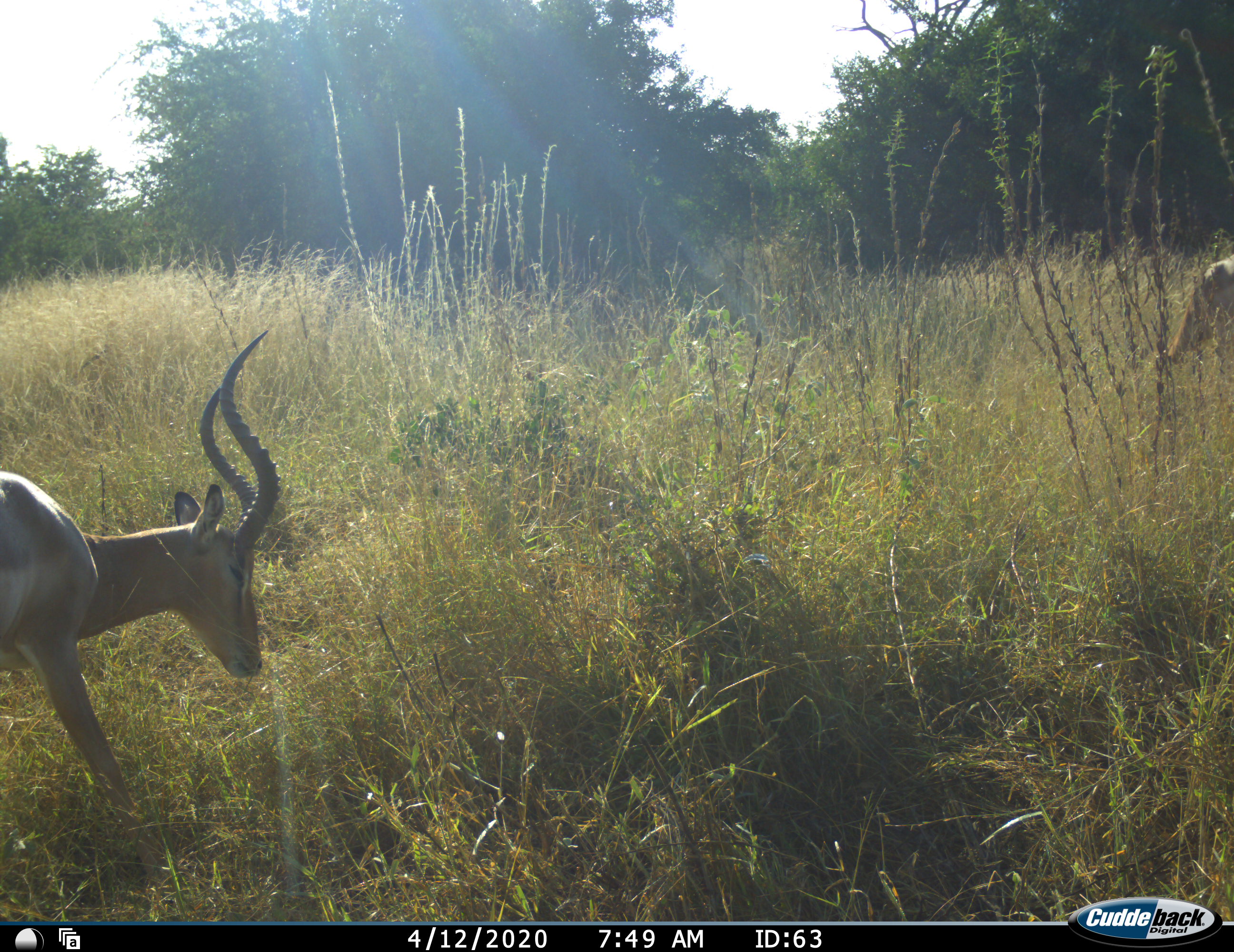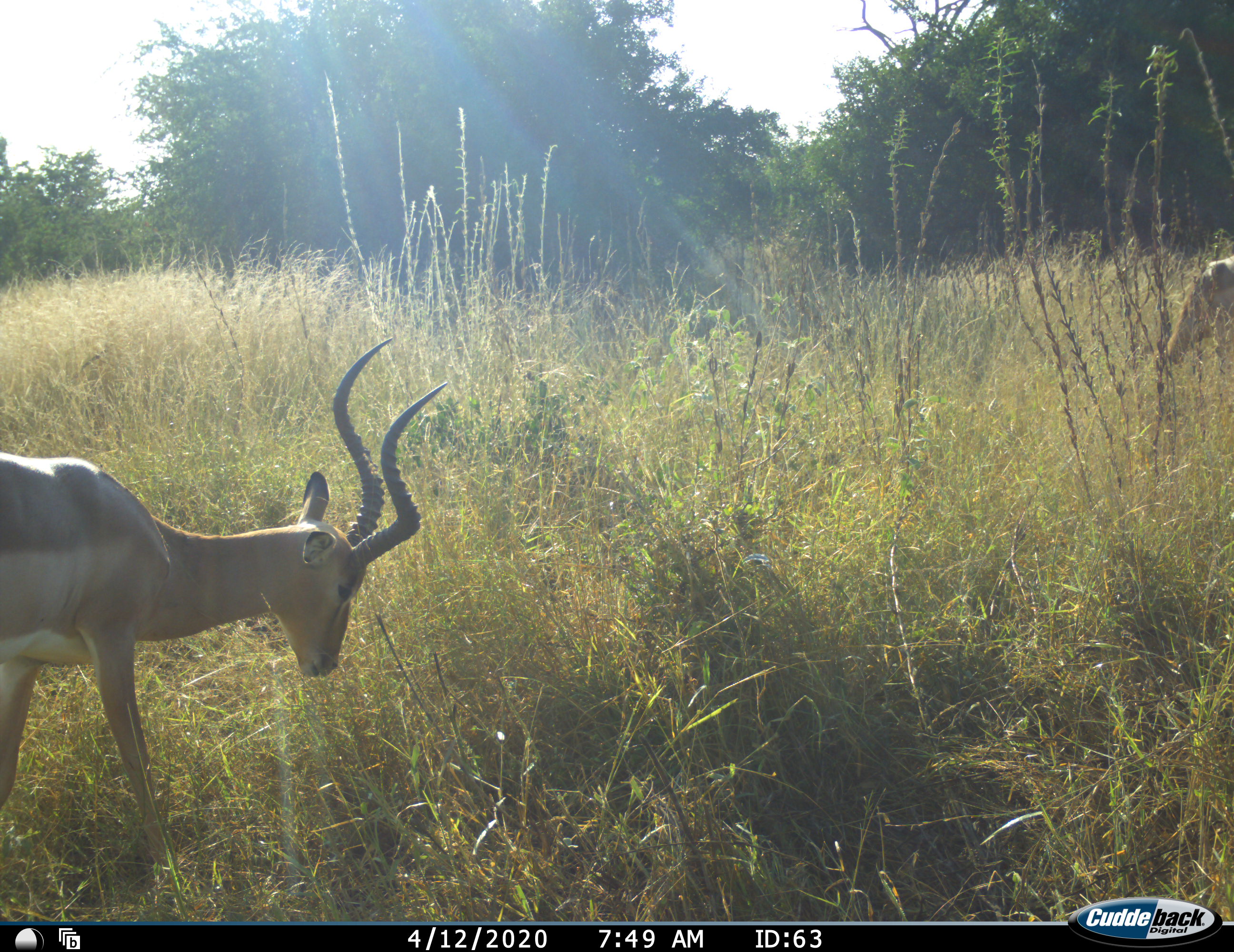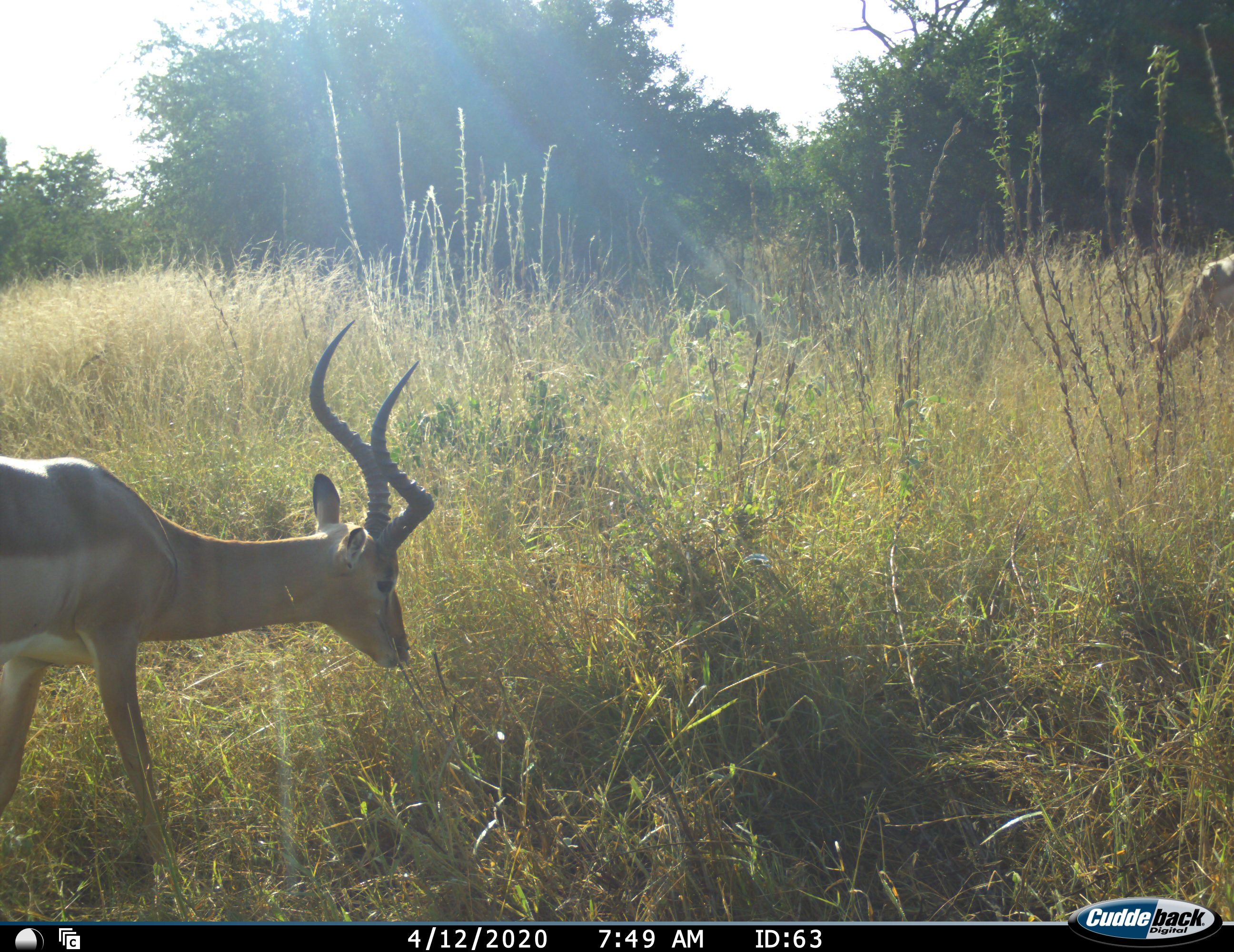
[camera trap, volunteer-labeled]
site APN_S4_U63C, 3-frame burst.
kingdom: Animalia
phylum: Chordata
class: Mammalia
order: Artiodactyla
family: Bovidae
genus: Aepyceros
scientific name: Aepyceros melampus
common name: impala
Impala (Aepyceros melampus), count 2. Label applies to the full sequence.